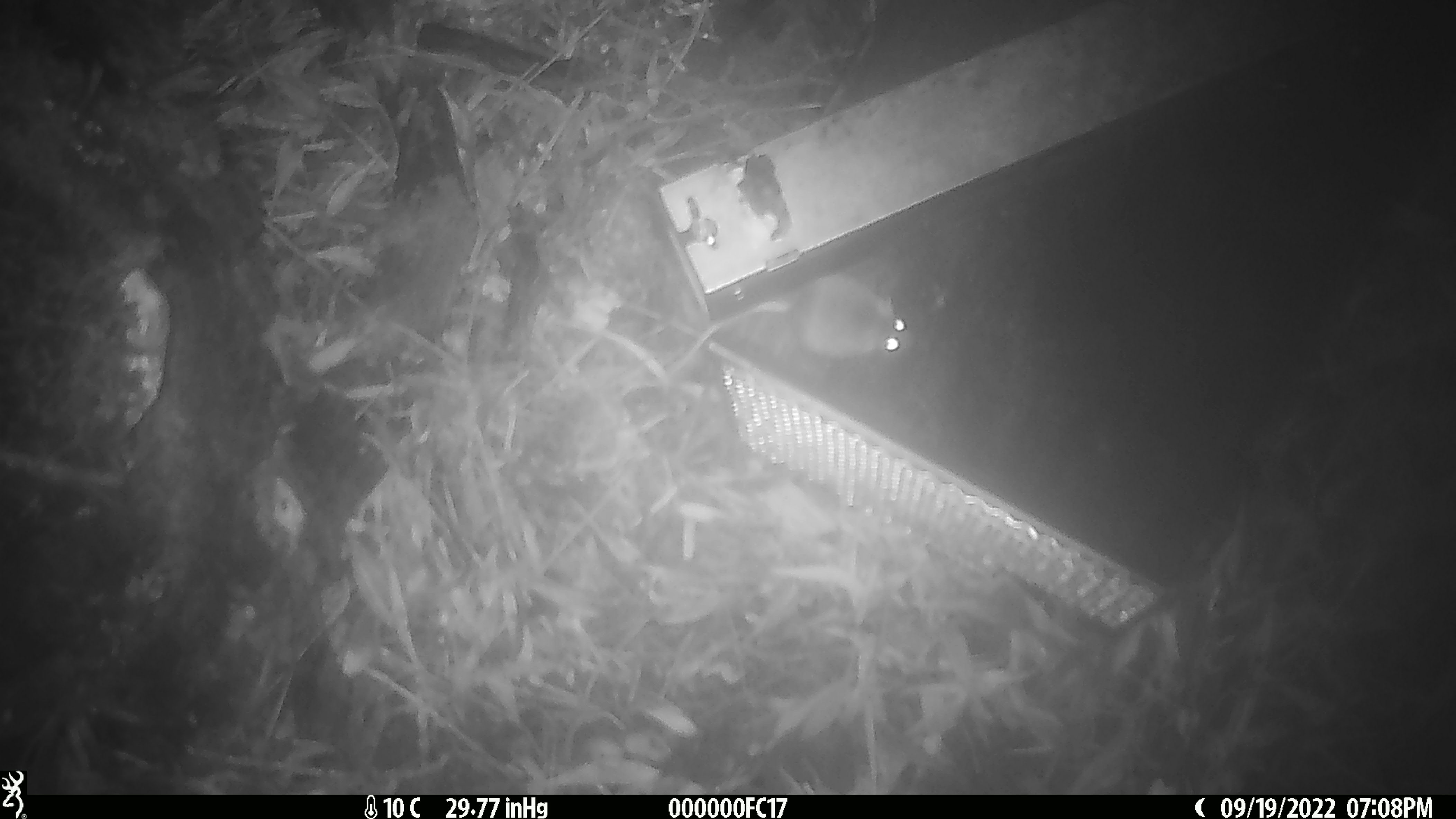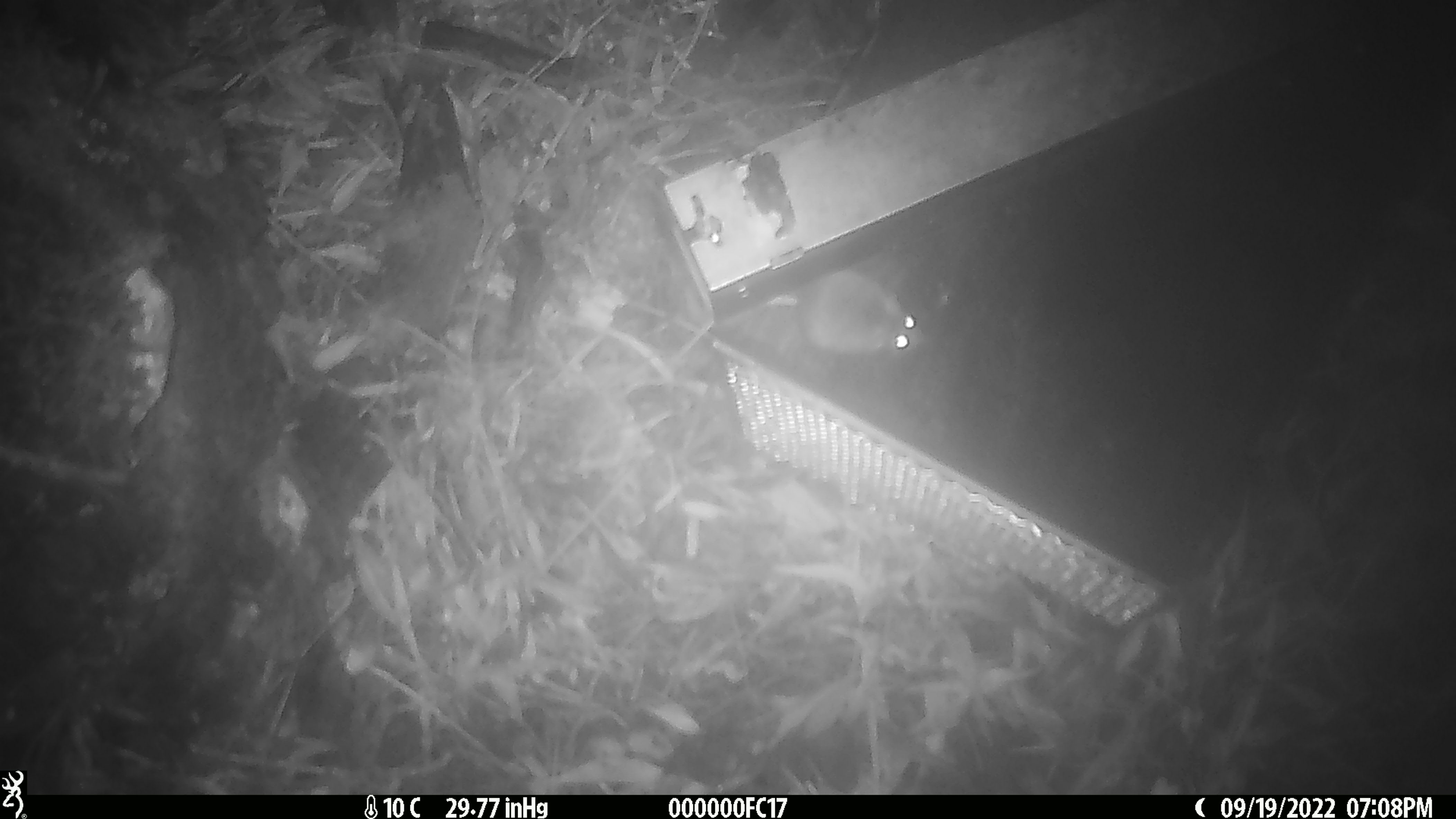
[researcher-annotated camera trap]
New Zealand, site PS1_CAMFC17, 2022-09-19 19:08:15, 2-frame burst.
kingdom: Animalia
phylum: Chordata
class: Mammalia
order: Rodentia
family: Muridae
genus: Mus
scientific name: Mus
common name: mouse